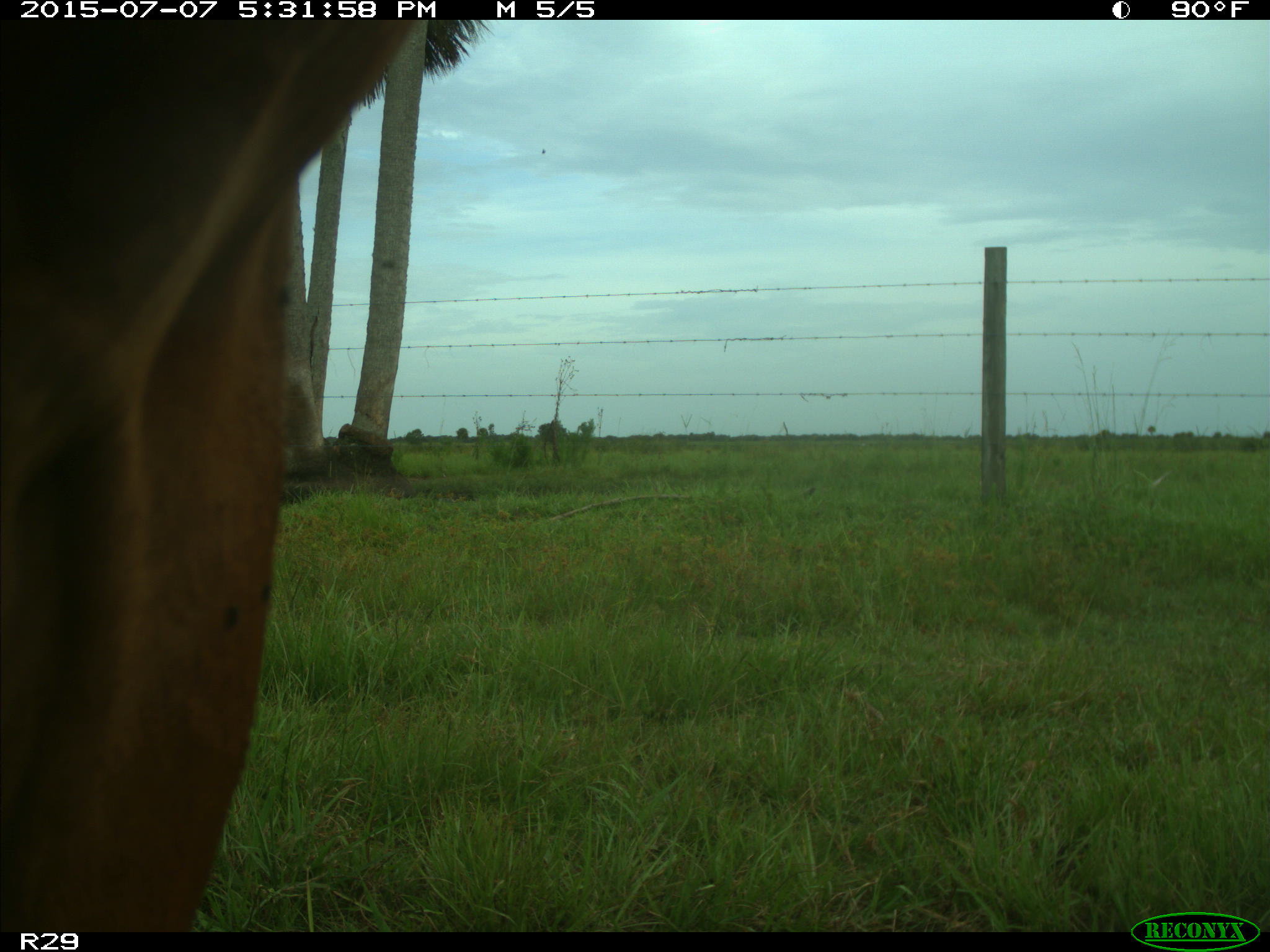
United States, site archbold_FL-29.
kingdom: Animalia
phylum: Chordata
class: Mammalia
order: Artiodactyla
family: Bovidae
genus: Bos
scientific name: Bos taurus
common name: domestic cow